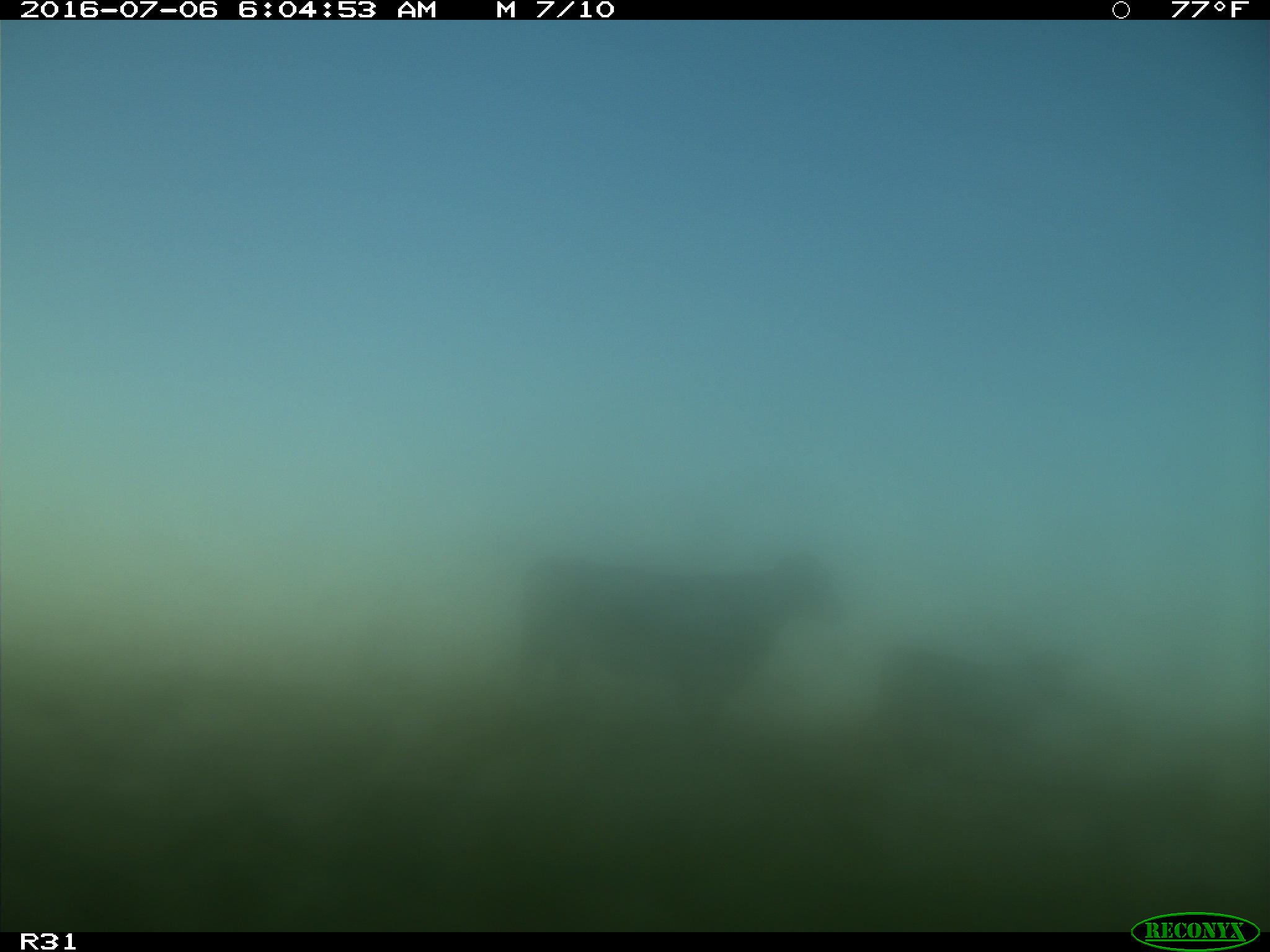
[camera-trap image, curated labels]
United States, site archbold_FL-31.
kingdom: Animalia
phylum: Chordata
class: Mammalia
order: Artiodactyla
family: Bovidae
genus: Bos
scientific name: Bos taurus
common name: domestic cow